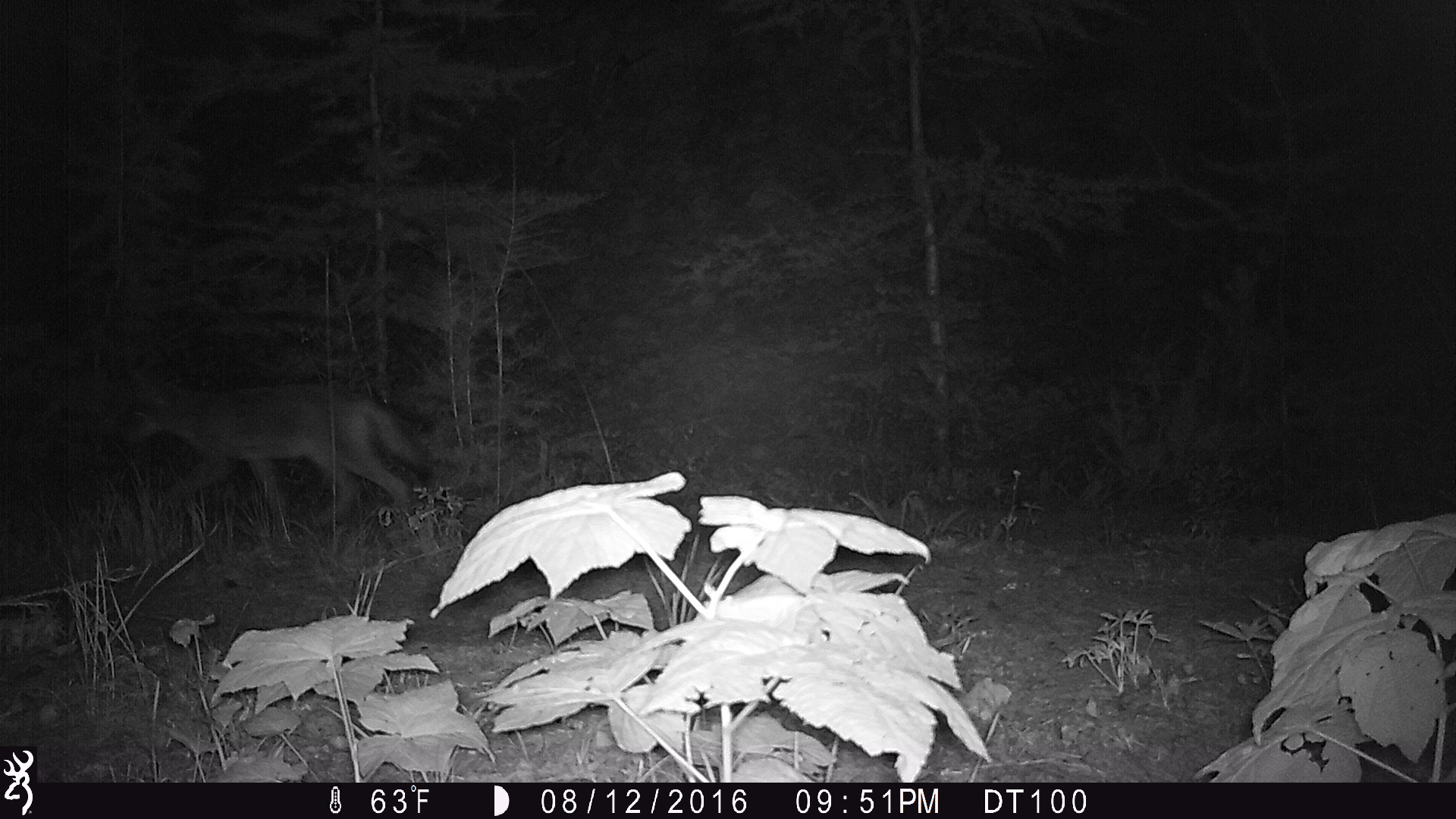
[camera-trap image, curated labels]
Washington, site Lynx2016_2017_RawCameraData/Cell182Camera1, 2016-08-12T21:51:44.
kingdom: Animalia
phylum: Chordata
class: Mammalia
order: Carnivora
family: Canidae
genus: Canis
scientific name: Canis latrans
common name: coyote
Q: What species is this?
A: Canis latrans (coyote).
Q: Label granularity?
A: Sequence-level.